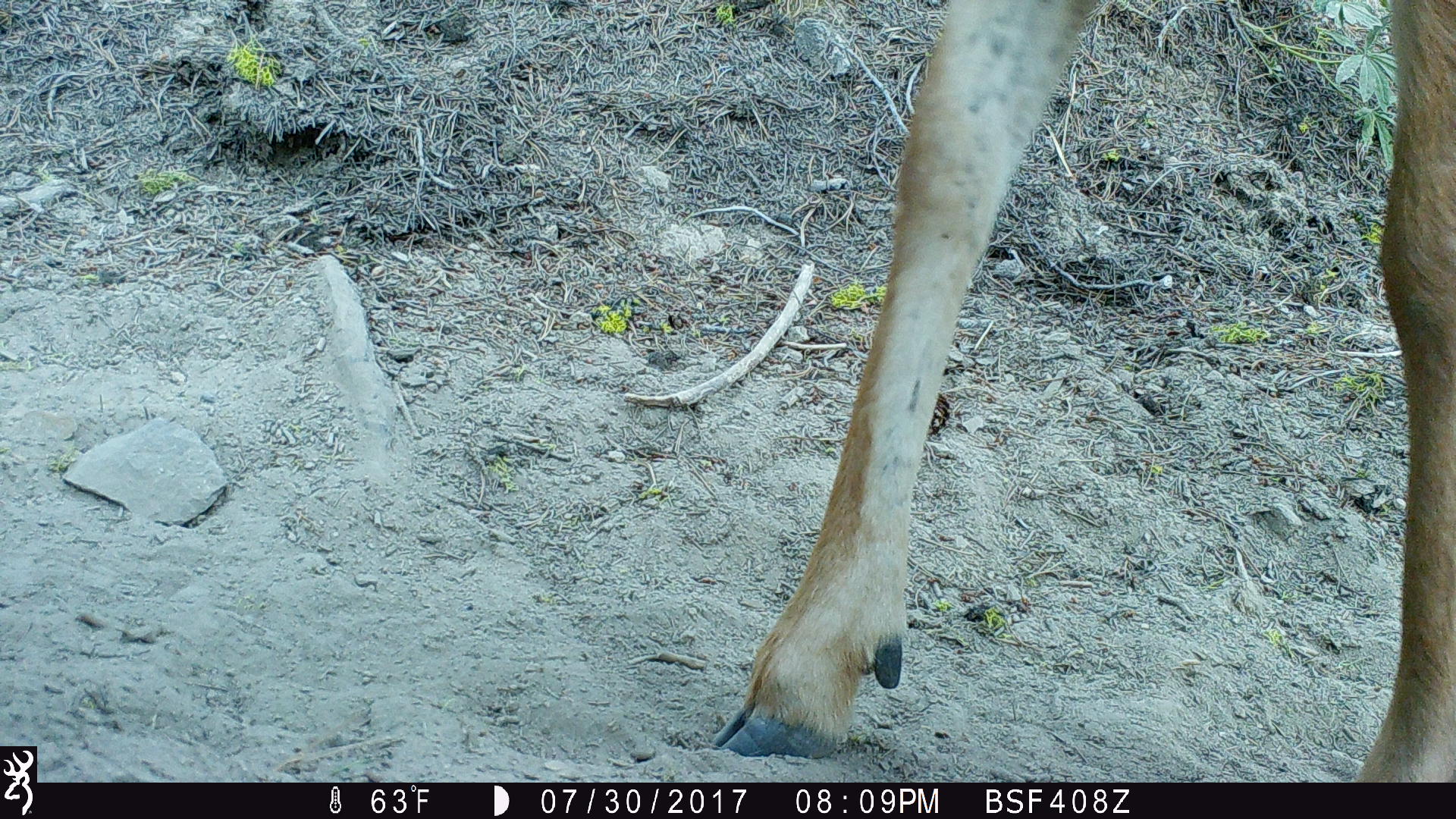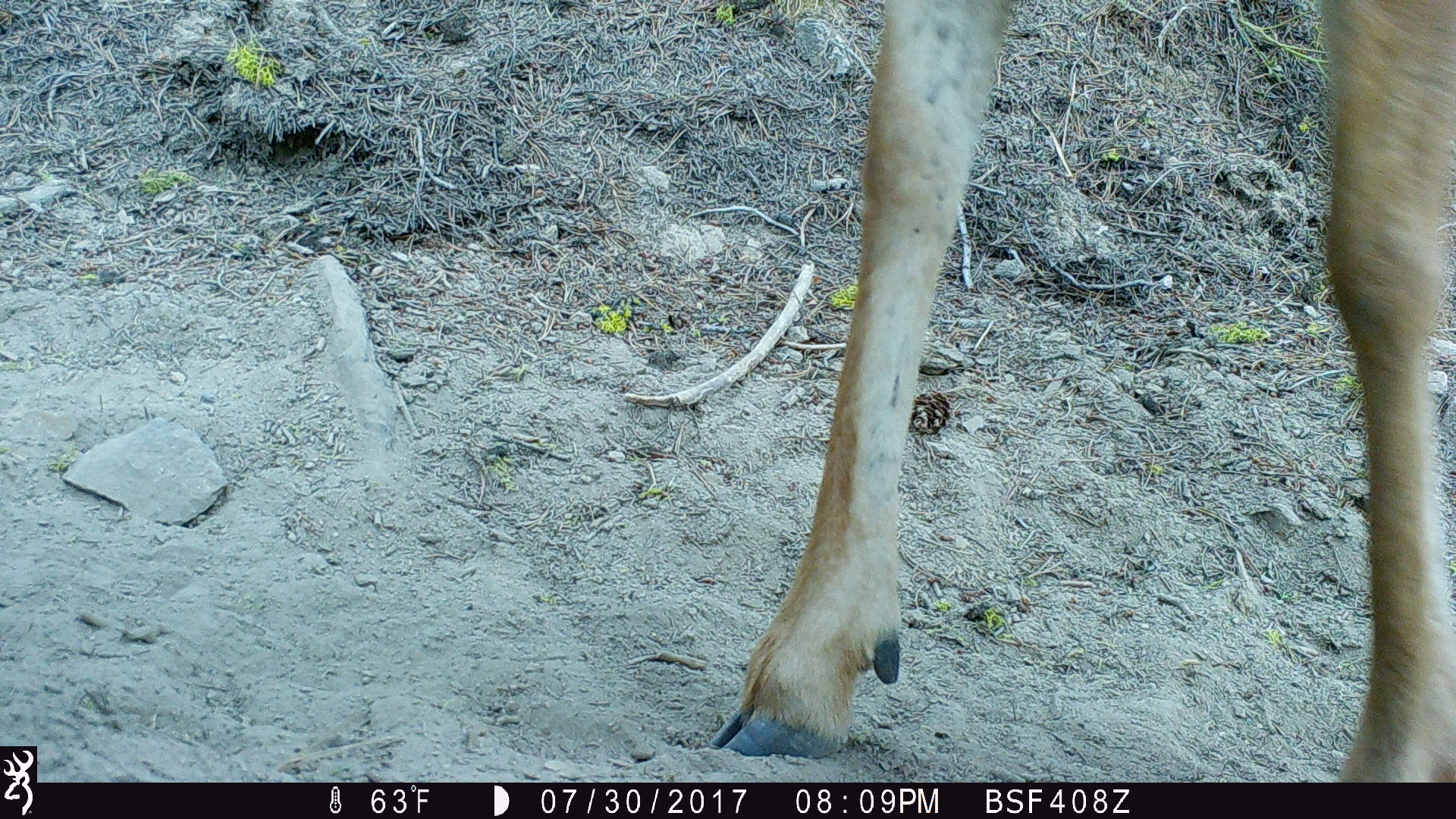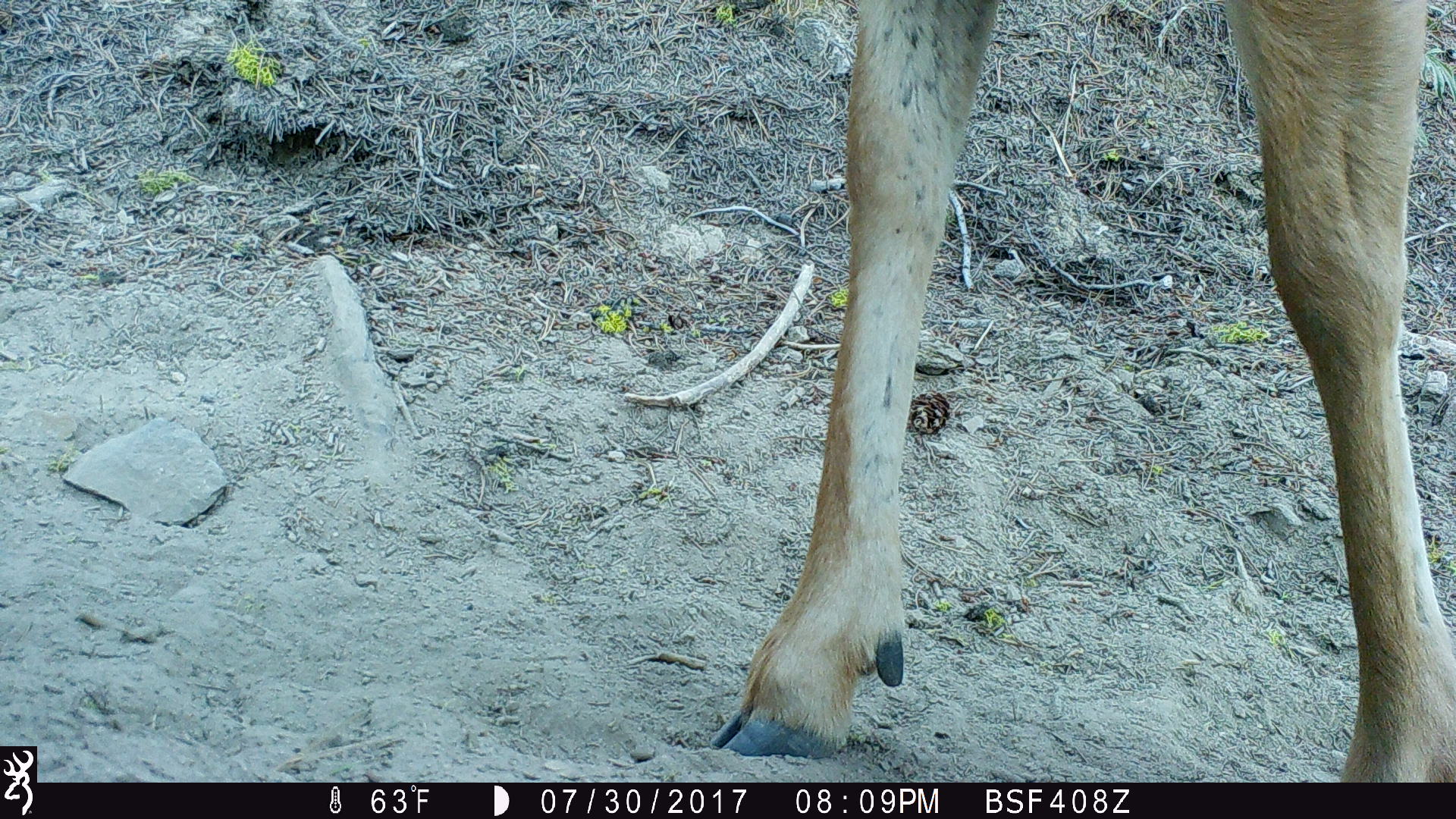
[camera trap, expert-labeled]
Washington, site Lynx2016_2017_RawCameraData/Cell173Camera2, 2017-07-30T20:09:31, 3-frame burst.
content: unidentified animal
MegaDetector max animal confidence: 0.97